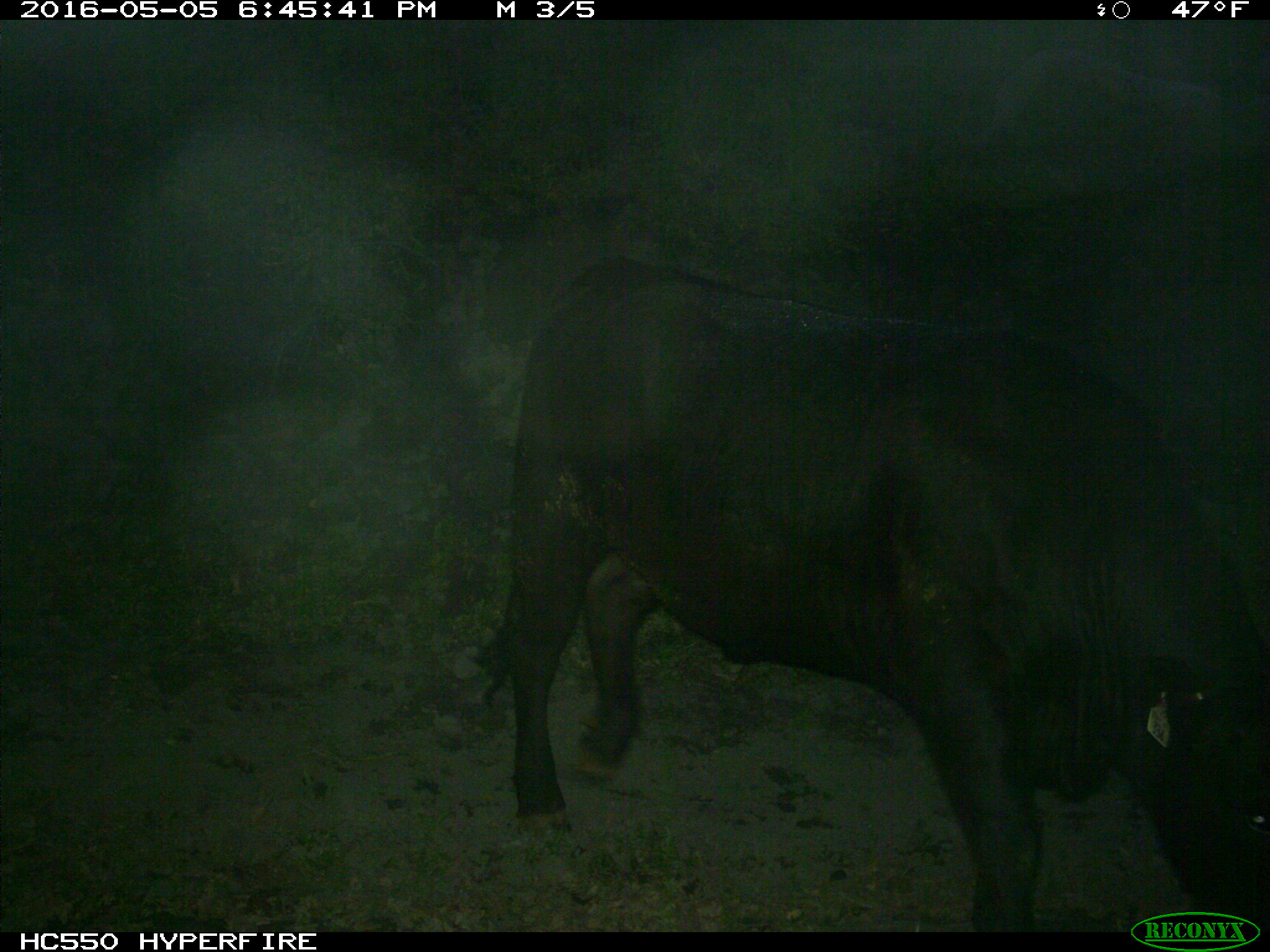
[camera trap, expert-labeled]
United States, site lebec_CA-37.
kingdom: Animalia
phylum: Chordata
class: Mammalia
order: Artiodactyla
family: Bovidae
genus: Bos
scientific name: Bos taurus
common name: domestic cow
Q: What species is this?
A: Bos taurus (domestic cow).